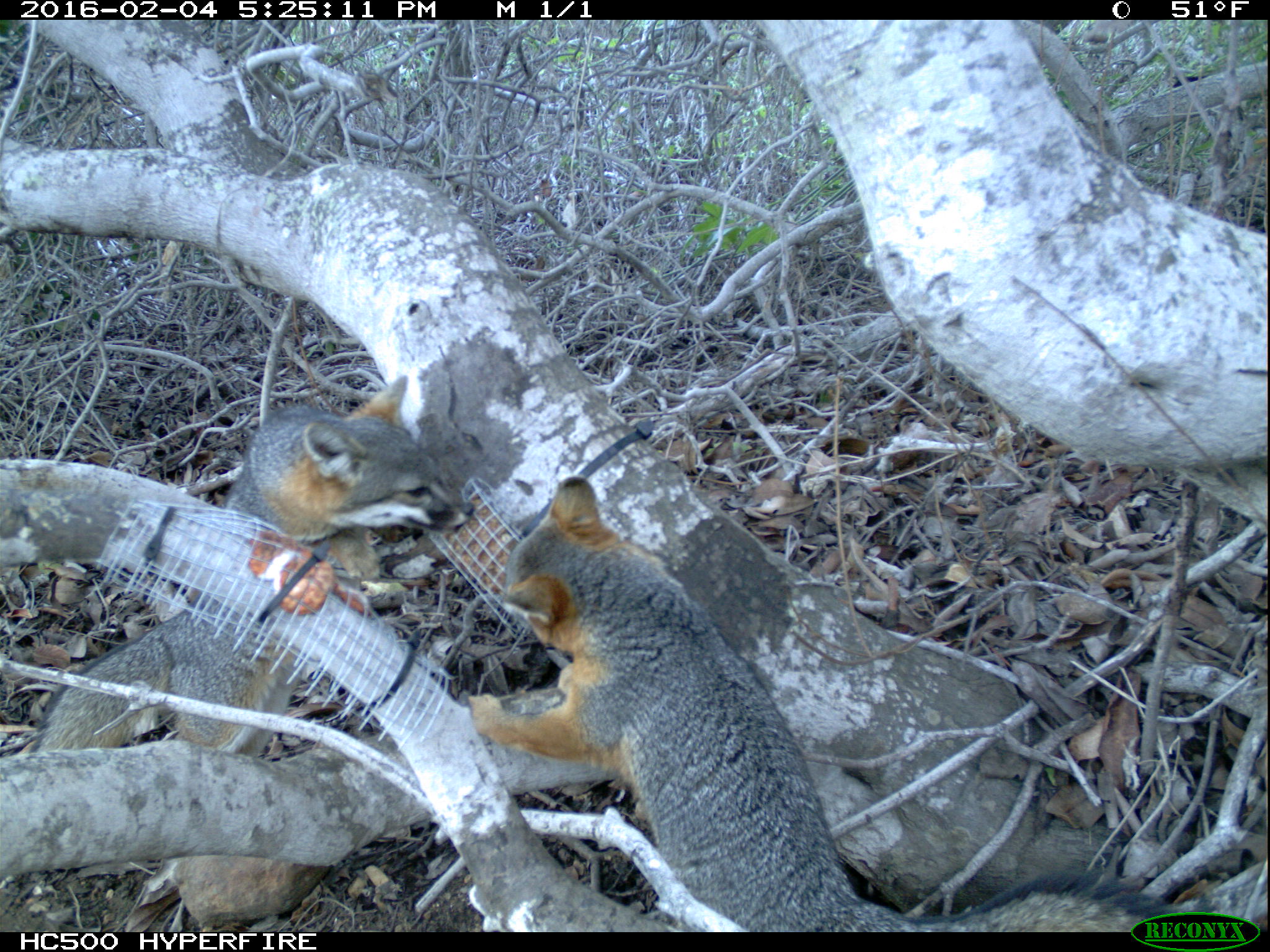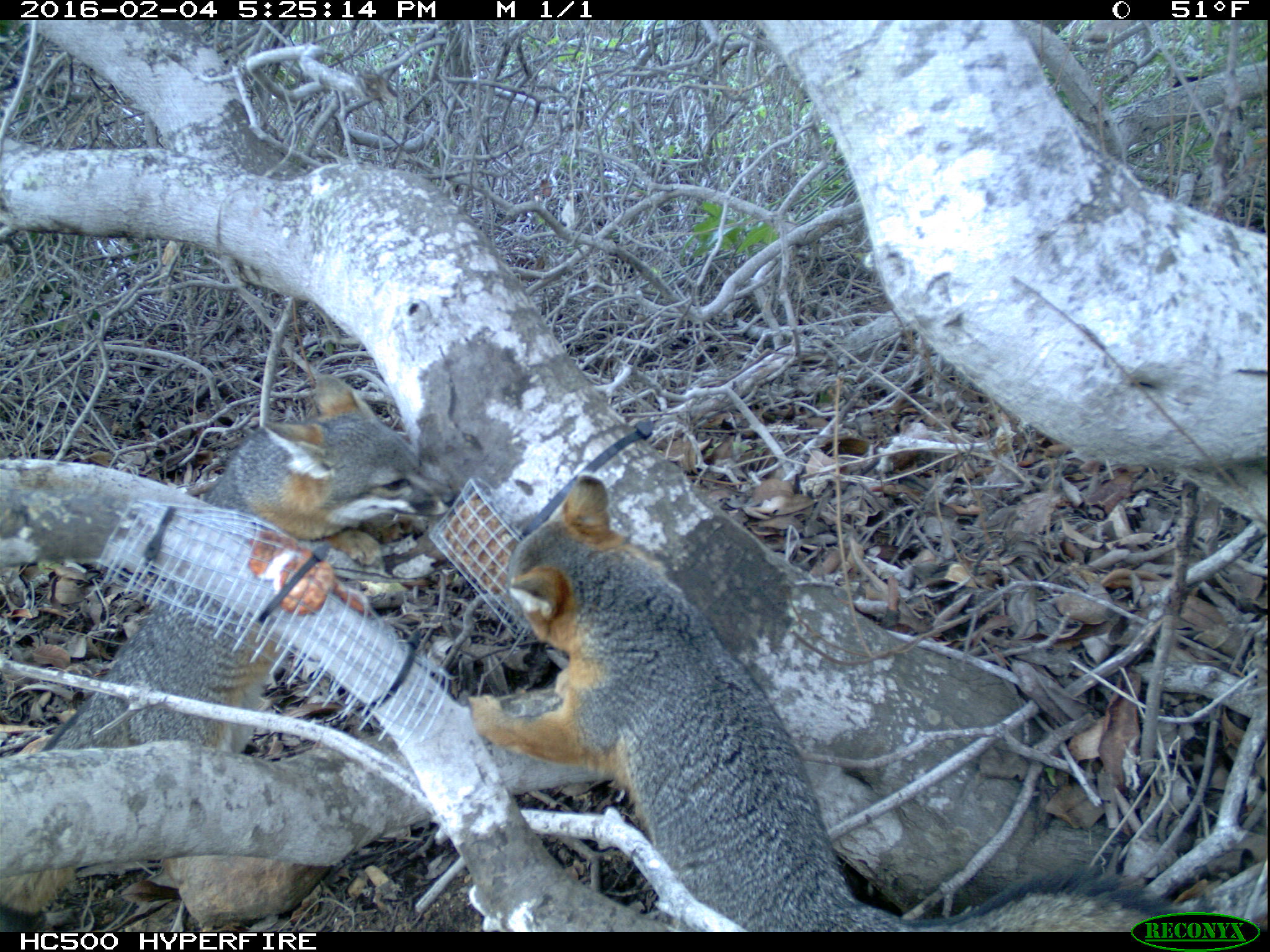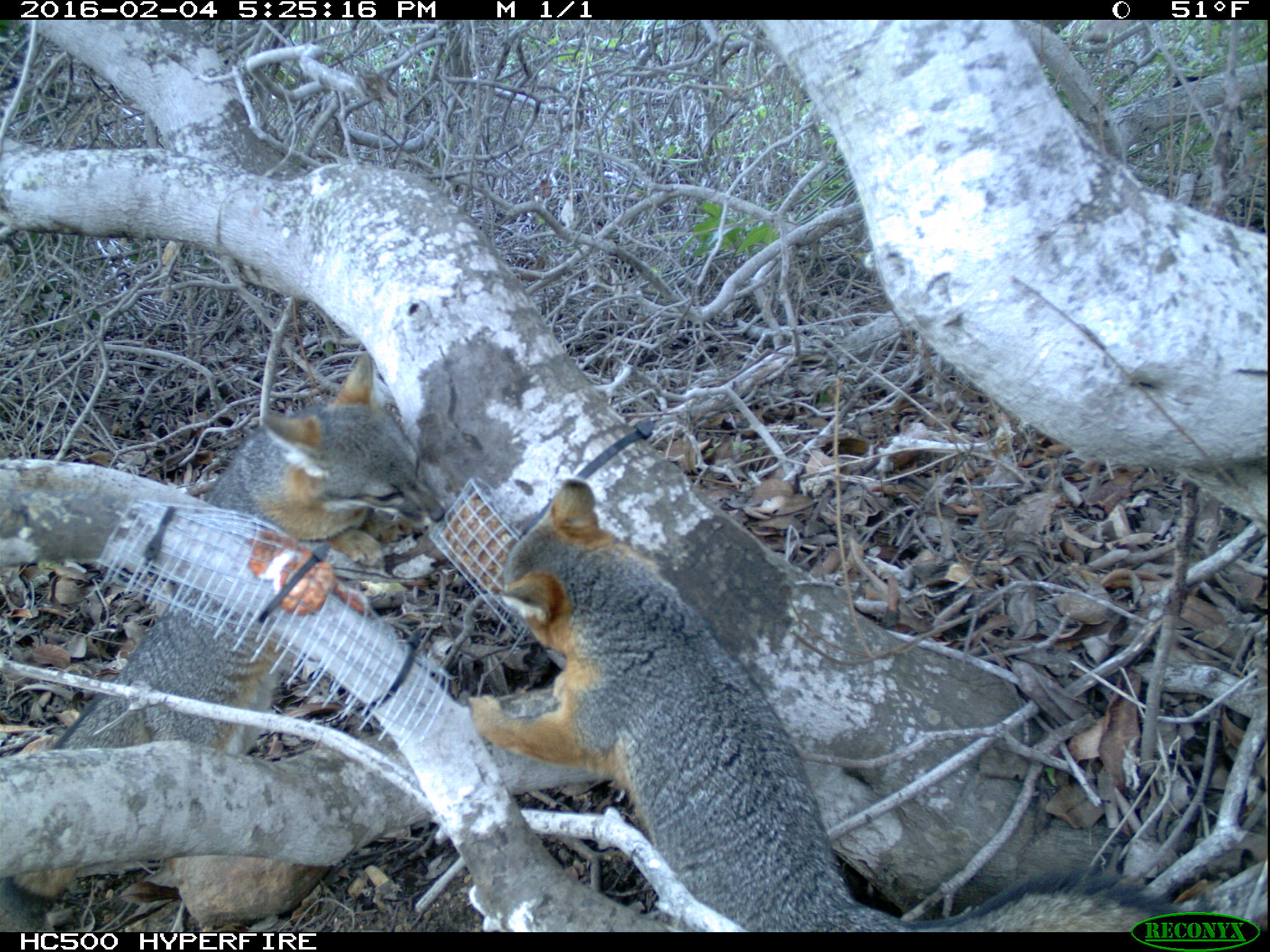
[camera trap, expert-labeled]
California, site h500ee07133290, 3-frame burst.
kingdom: Animalia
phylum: Chordata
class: Mammalia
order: Carnivora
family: Canidae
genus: Urocyon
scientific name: Urocyon littoralis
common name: island fox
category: fox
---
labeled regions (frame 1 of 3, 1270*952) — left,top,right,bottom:
fox: 469,477,1207,933; 29,380,468,757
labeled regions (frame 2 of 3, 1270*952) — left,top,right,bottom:
fox: 470,475,1269,933; 0,379,460,933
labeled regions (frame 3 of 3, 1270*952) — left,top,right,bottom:
fox: 470,475,1269,927; 0,352,442,933